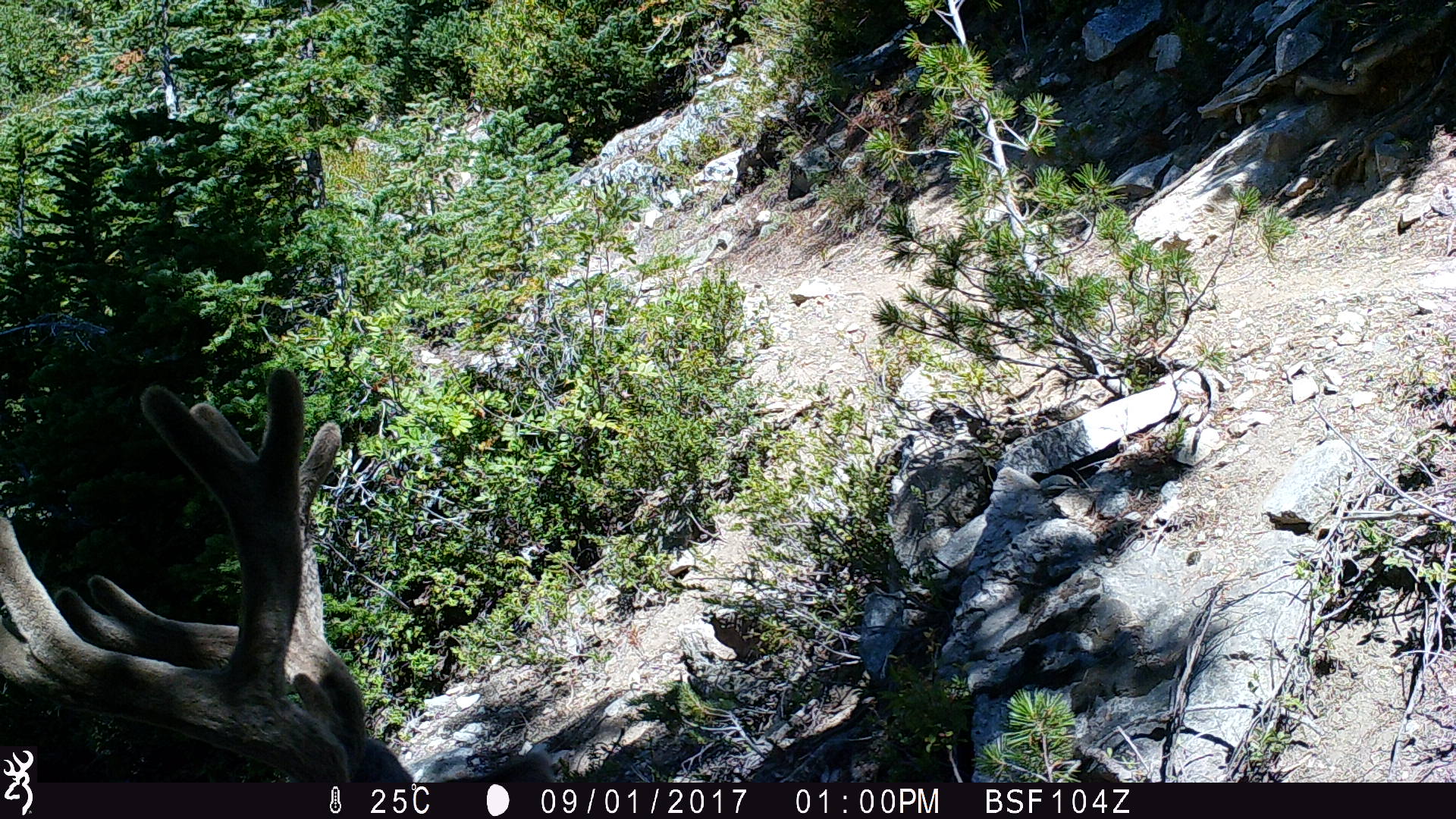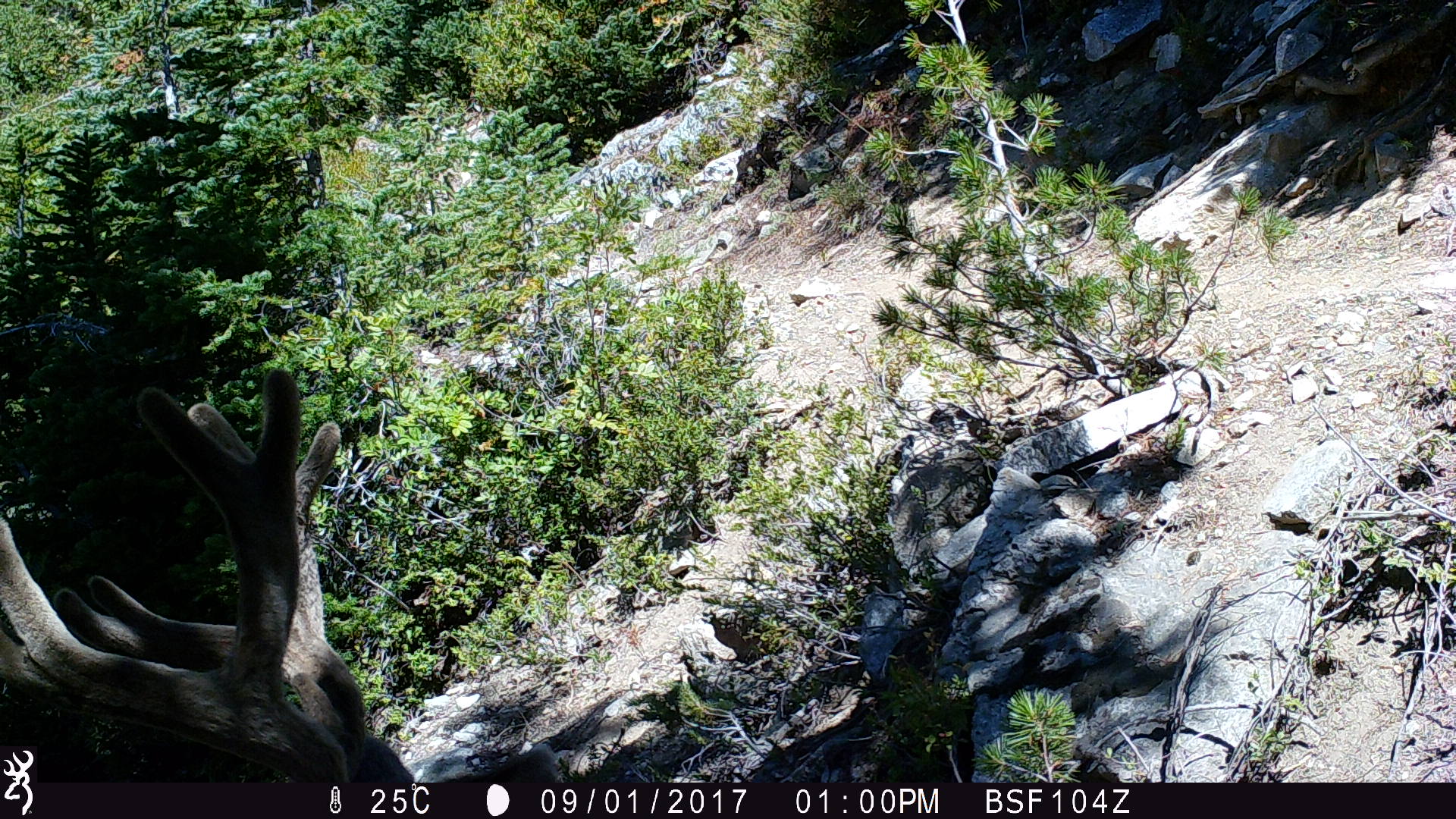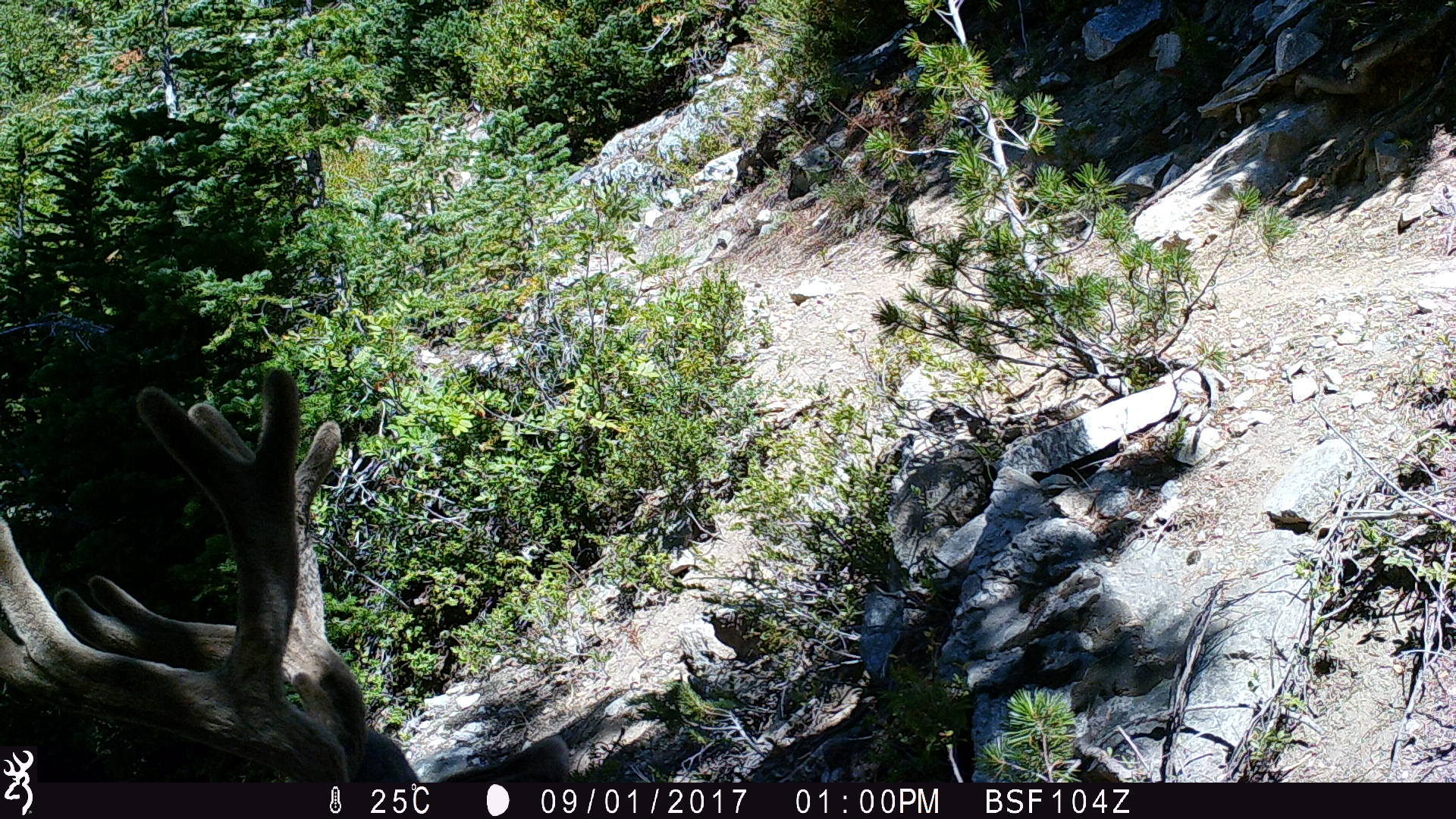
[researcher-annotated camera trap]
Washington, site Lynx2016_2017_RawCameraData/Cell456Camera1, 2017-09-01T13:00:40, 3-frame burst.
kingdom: Animalia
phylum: Chordata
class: Mammalia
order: Artiodactyla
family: Cervidae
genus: Odocoileus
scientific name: Odocoileus hemionus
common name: mule deer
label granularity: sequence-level